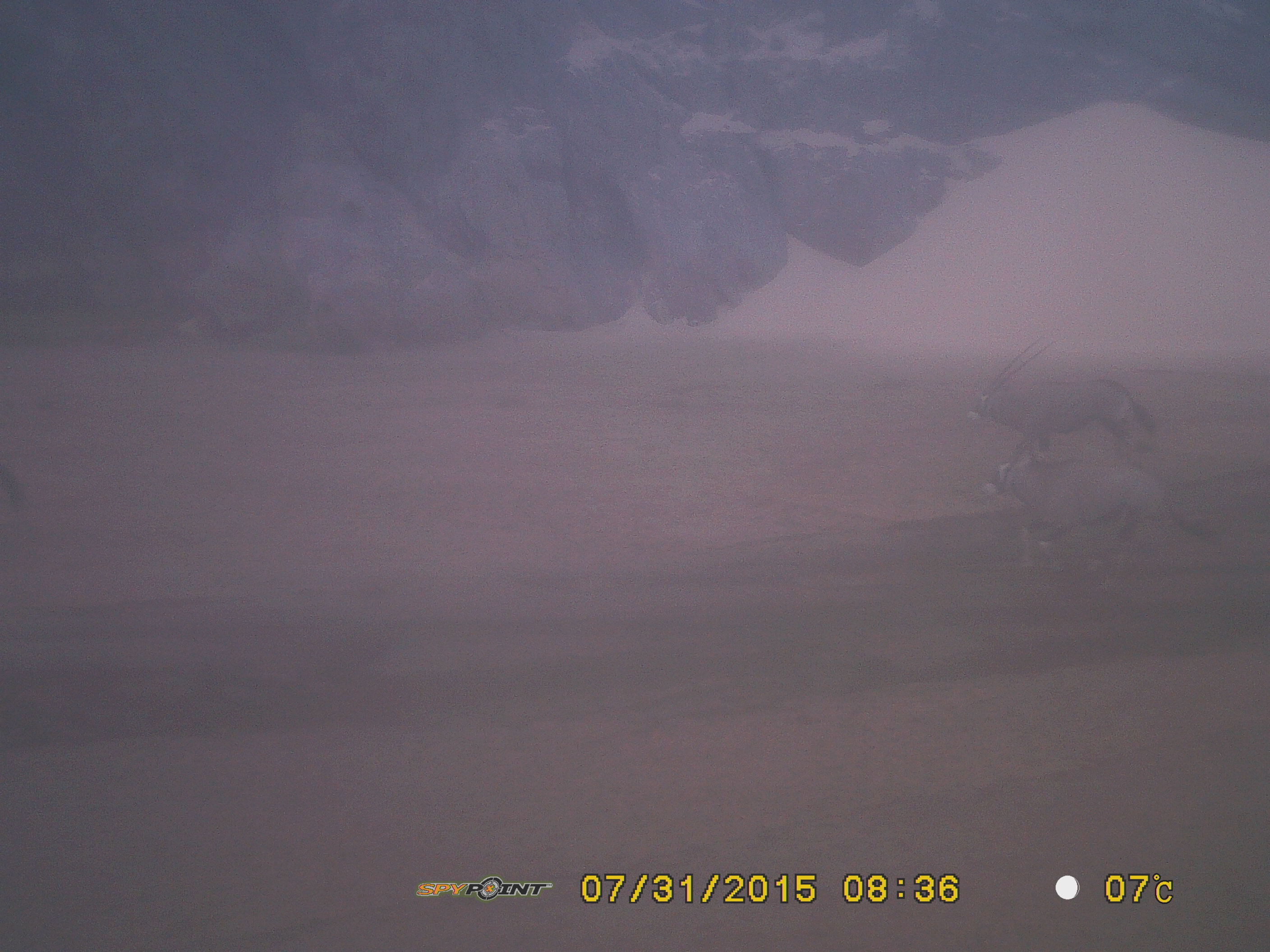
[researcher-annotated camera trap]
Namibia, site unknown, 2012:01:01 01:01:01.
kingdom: Animalia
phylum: Chordata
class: Mammalia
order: Artiodactyla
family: Bovidae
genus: Oryx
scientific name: Oryx gazella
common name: gemsbok